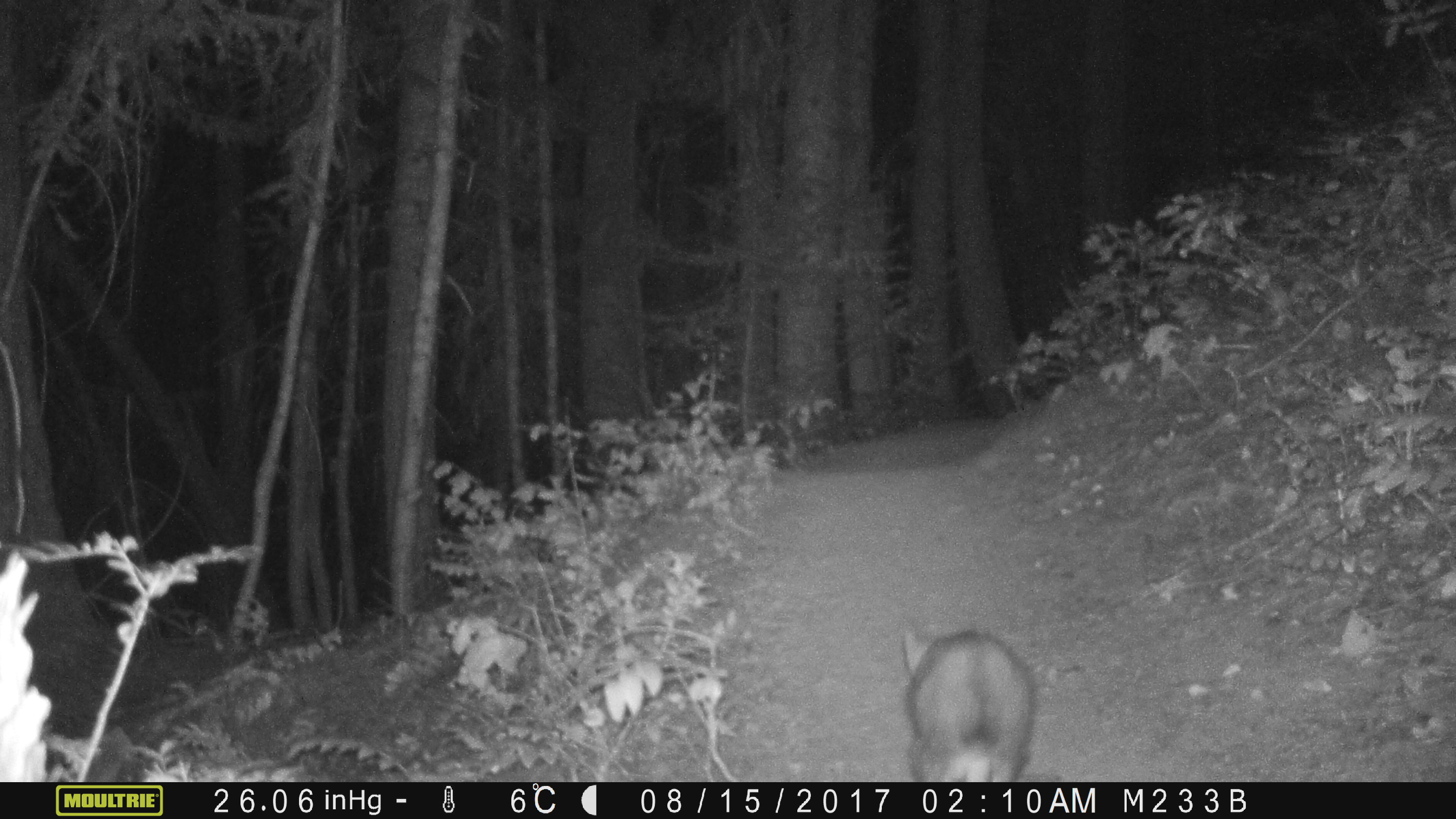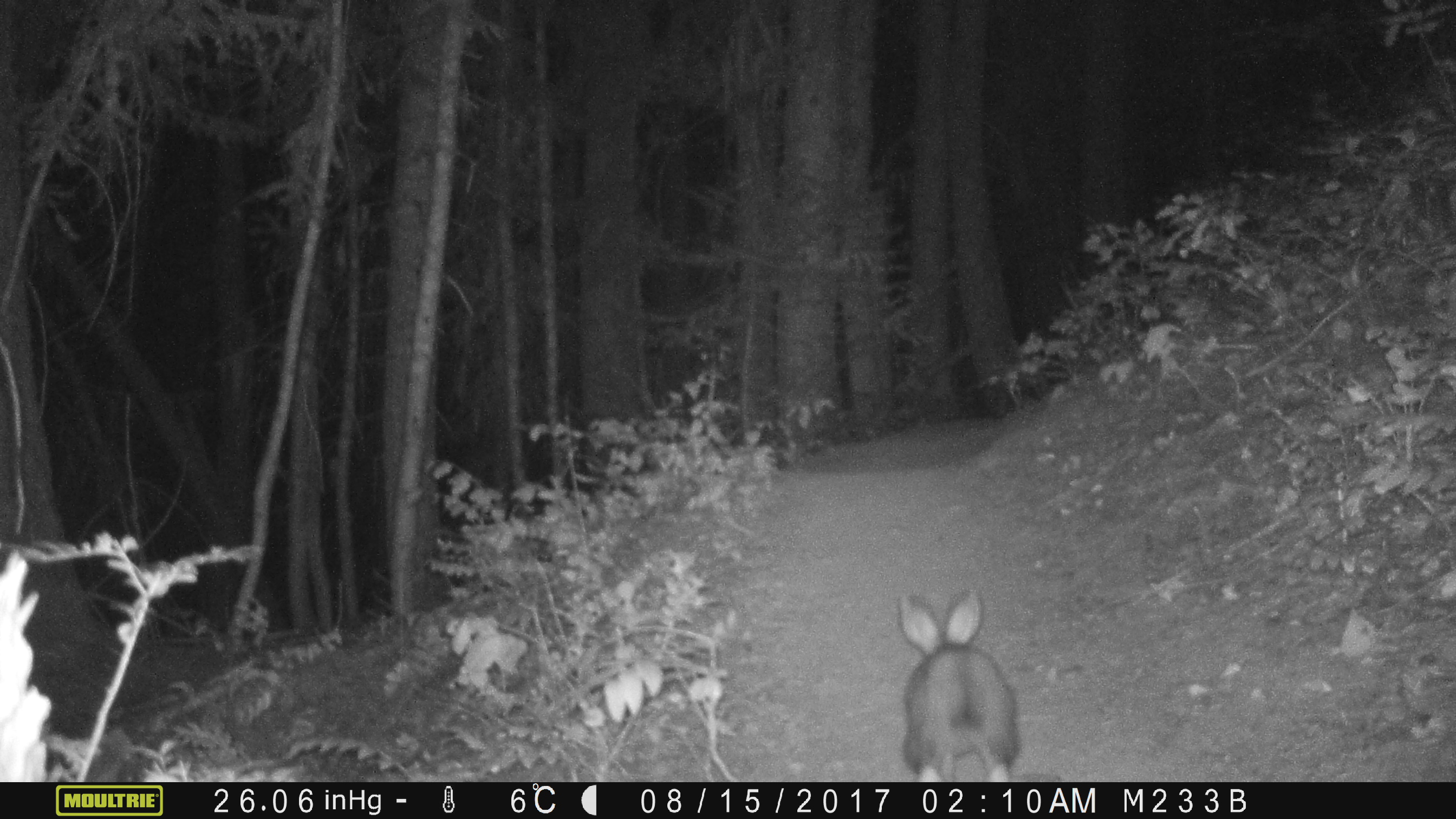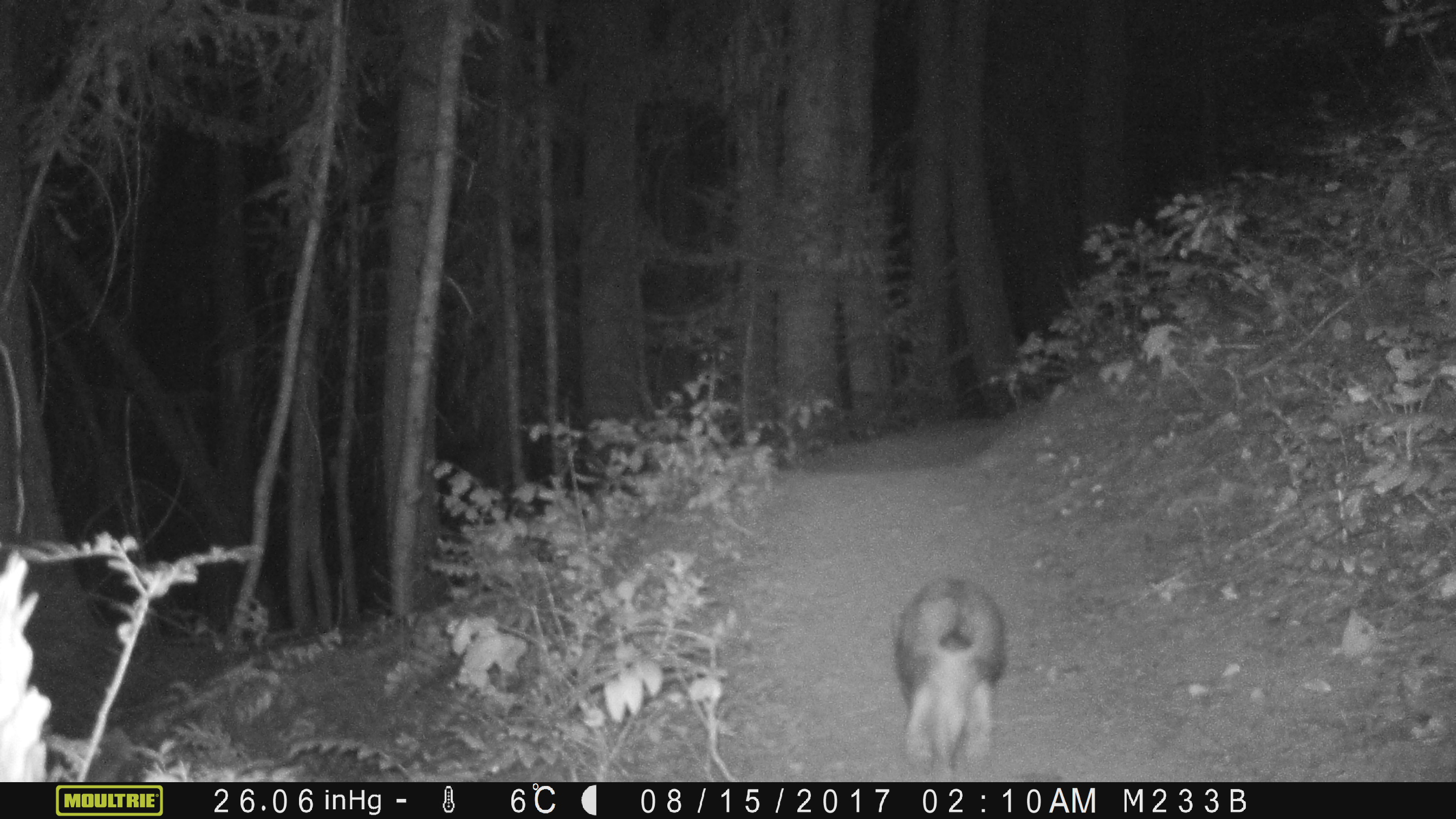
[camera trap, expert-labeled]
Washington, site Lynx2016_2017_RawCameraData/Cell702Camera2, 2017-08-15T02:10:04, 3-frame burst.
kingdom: Animalia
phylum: Chordata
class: Mammalia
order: Lagomorpha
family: Leporidae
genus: Lepus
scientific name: Lepus americanus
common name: snowshoe hare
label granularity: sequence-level